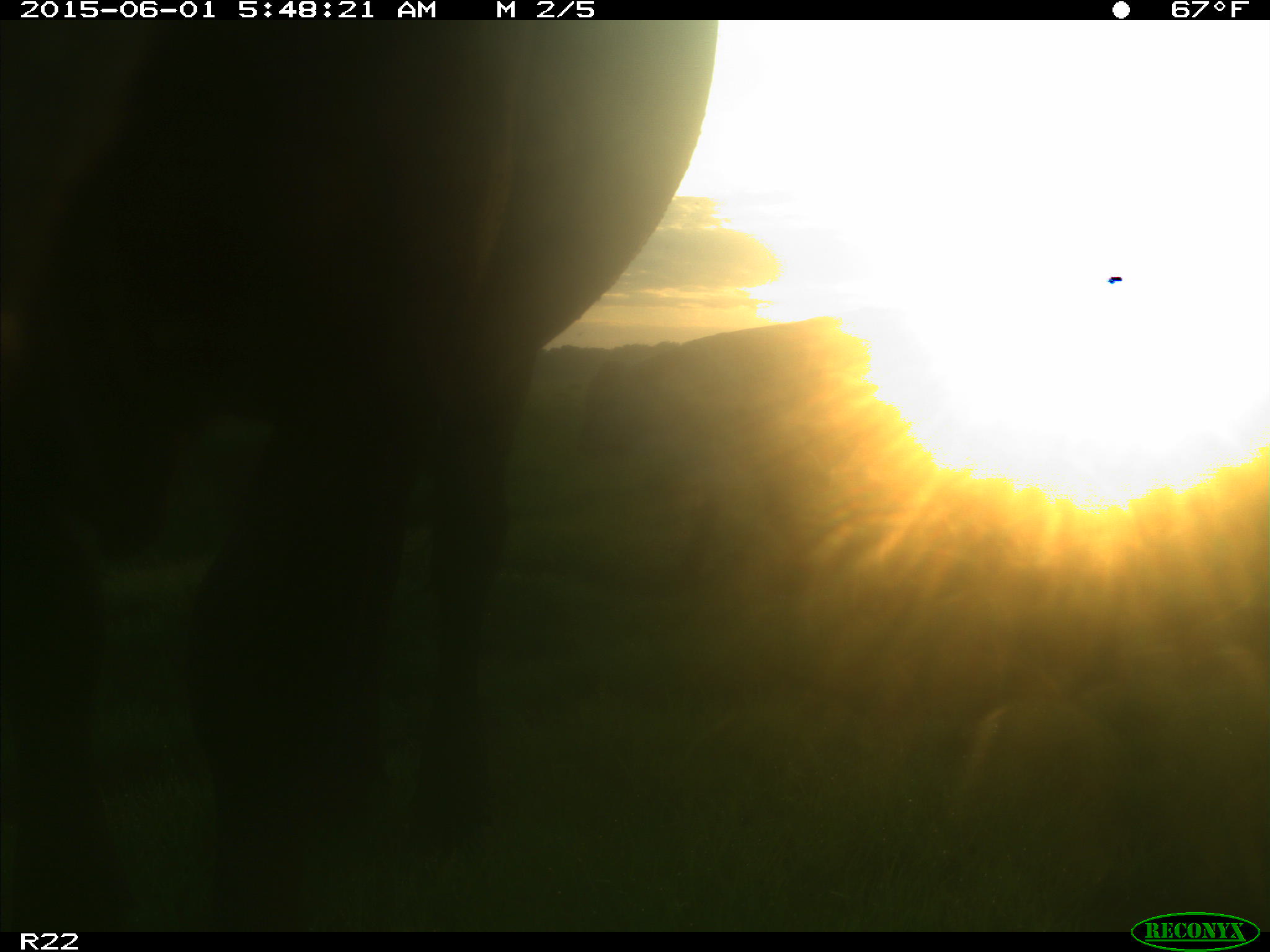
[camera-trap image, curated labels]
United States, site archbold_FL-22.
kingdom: Animalia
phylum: Chordata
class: Mammalia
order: Artiodactyla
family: Bovidae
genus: Bos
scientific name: Bos taurus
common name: domestic cow